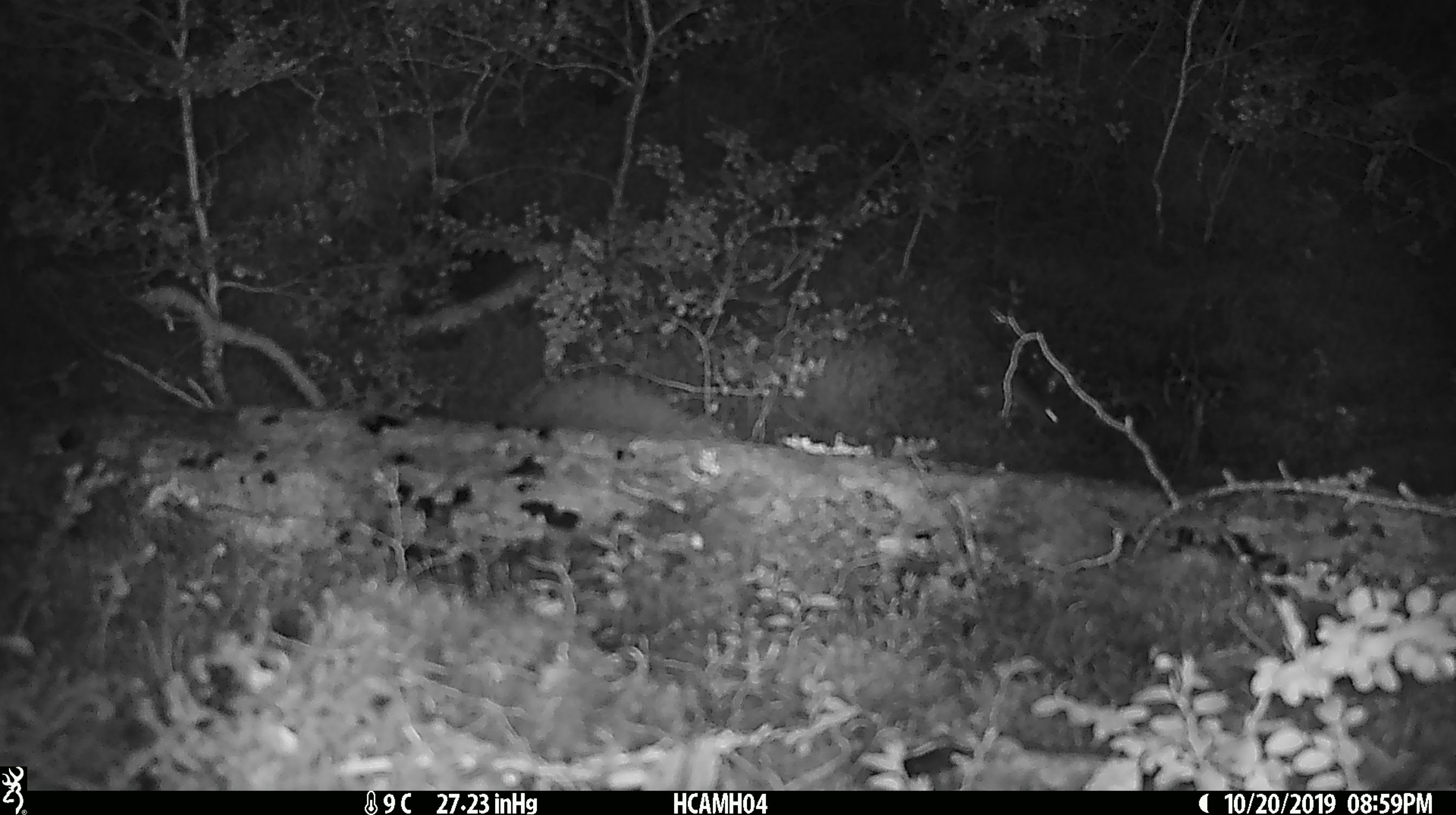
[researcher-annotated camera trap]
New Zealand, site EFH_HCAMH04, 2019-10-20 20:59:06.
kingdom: Animalia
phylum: Chordata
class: Mammalia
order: Rodentia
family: Muridae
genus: Mus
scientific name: Mus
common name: mouse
Mouse (Mus).